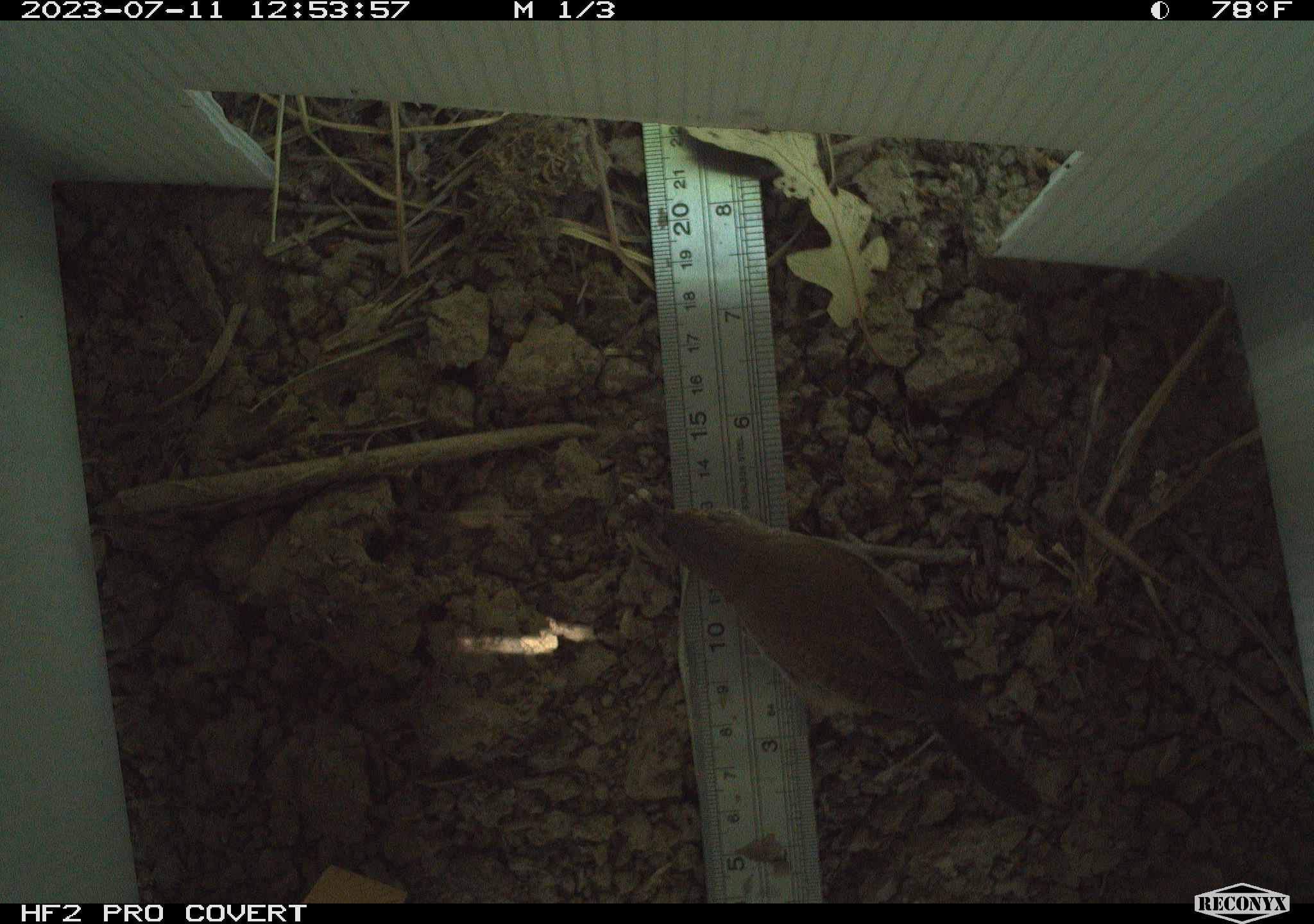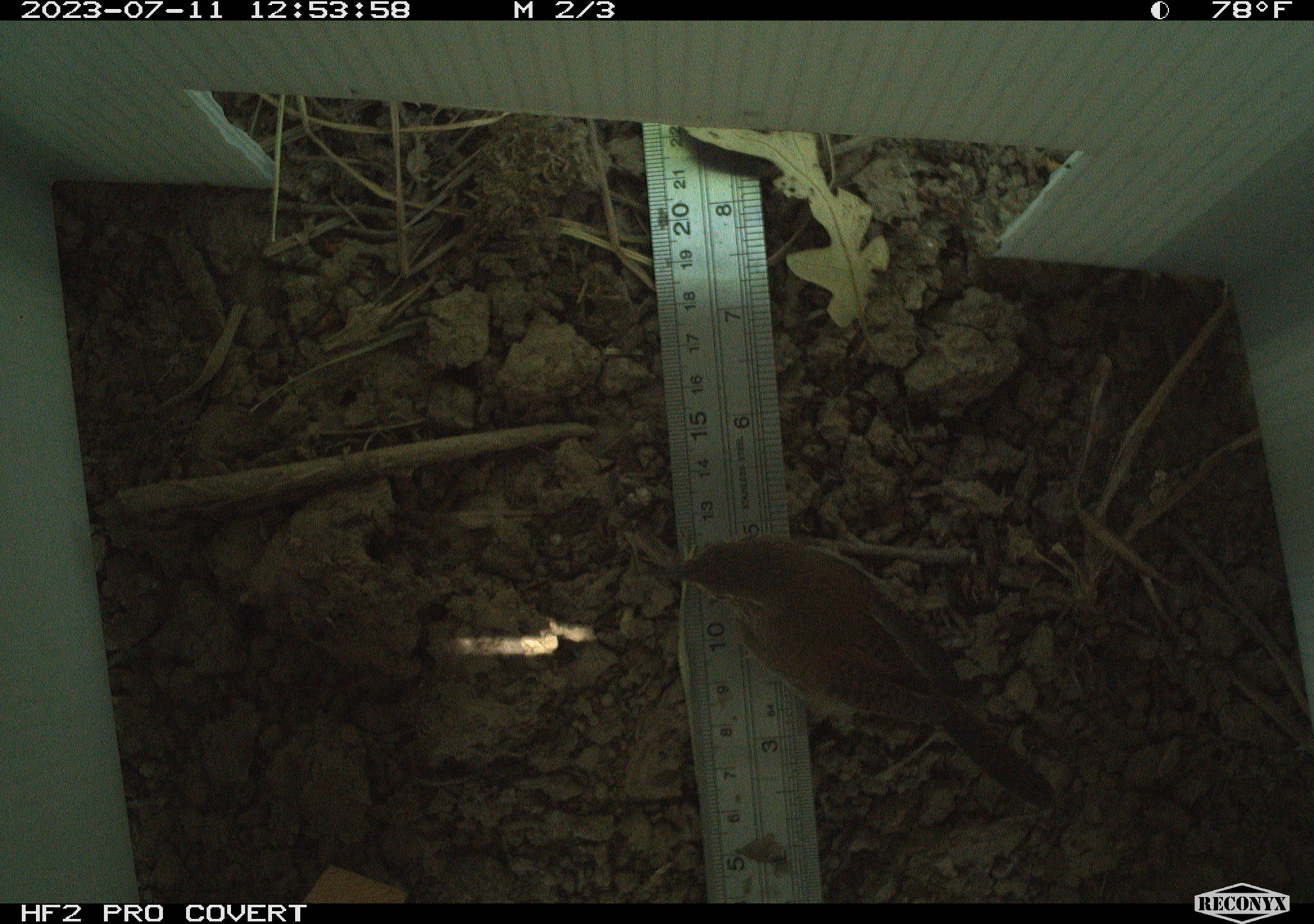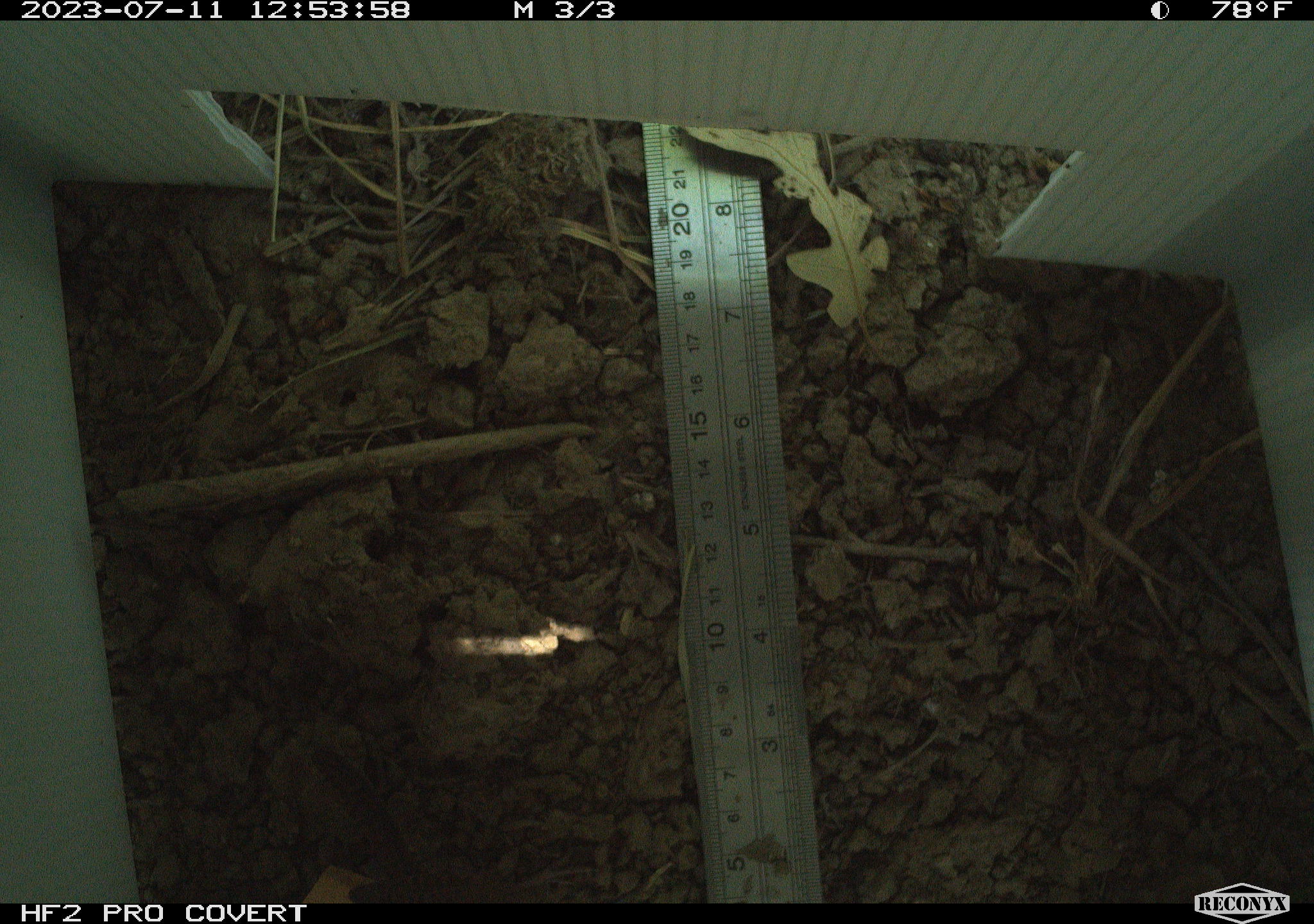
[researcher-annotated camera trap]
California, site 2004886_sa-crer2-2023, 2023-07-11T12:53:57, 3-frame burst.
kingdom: Animalia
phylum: Chordata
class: Aves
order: Passeriformes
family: Troglodytidae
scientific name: Troglodytidae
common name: wren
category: troglodytidae family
Troglodytidae family (wren) (Troglodytidae).